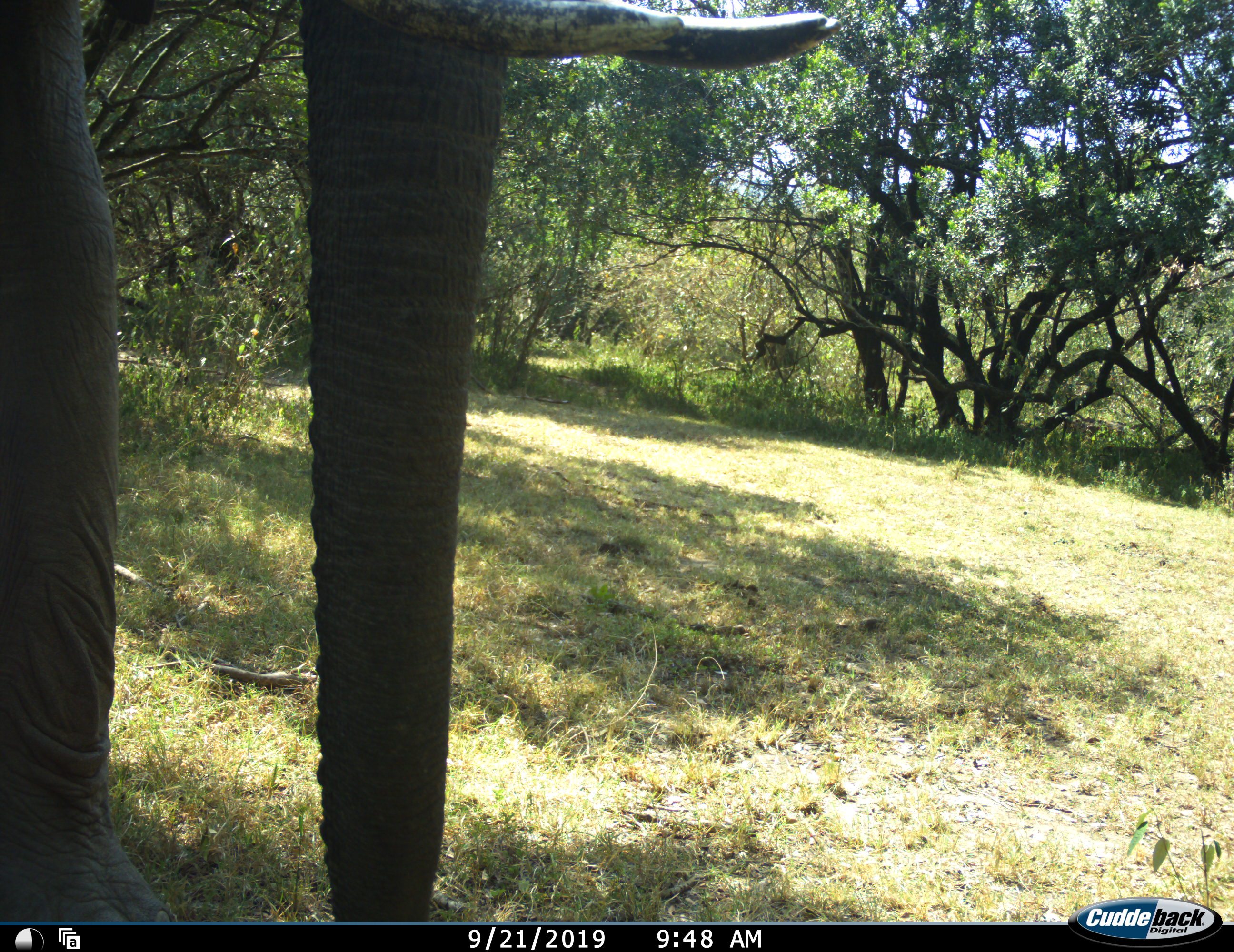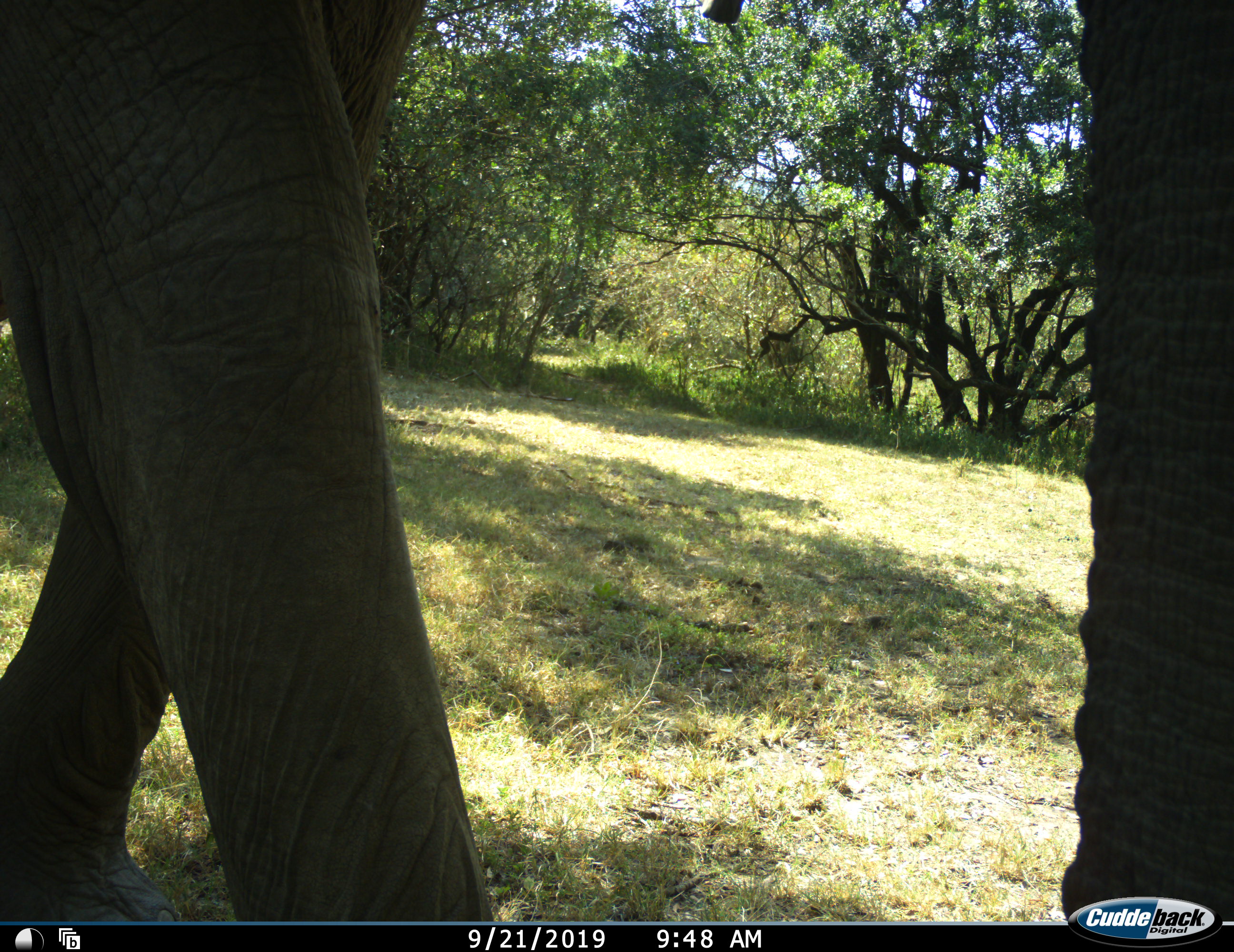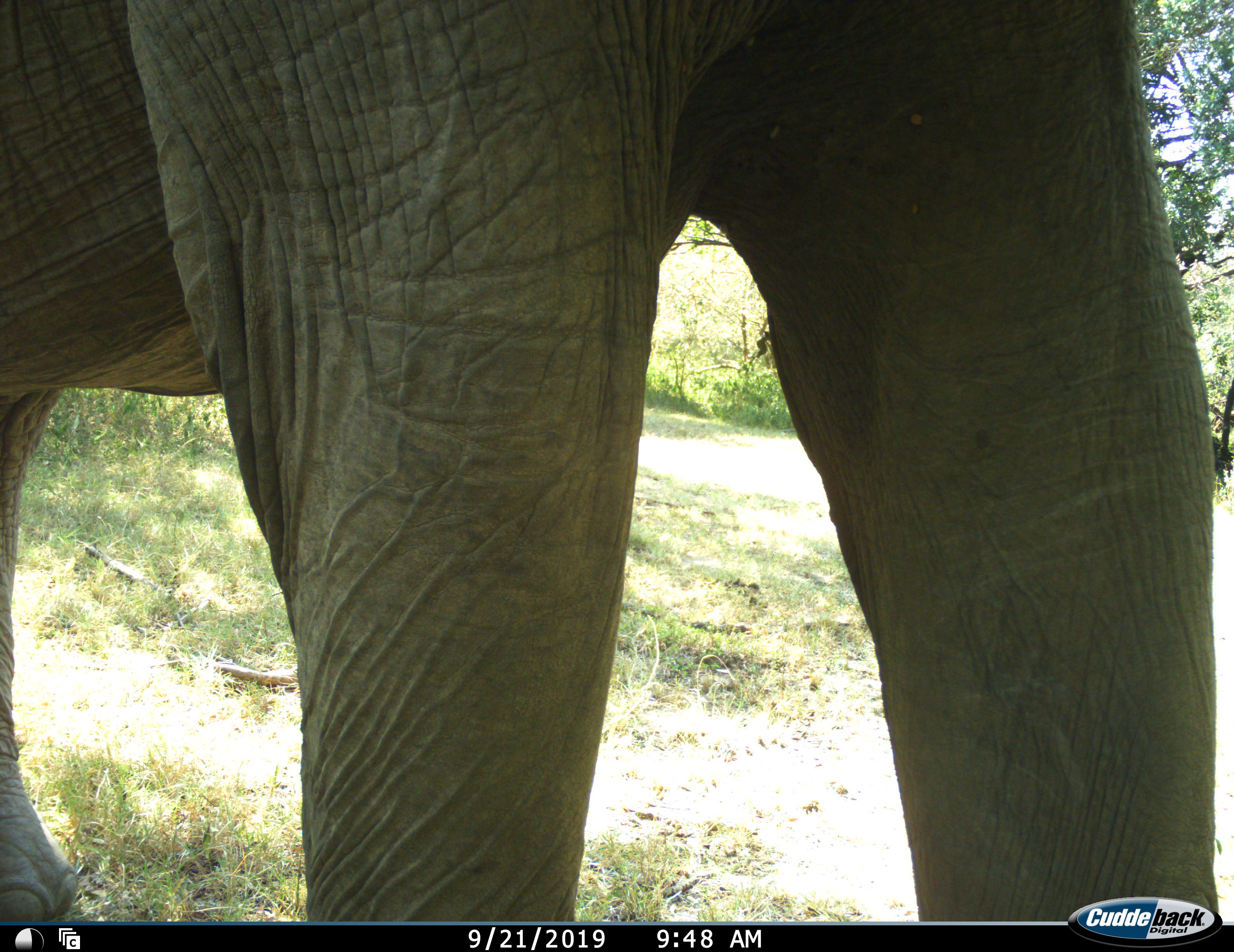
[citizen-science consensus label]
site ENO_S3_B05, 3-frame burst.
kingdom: Animalia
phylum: Chordata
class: Mammalia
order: Proboscidea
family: Elephantidae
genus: Loxodonta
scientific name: Loxodonta africana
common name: african bush elephant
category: elephant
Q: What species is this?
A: Elephant (african bush elephant) (Loxodonta africana).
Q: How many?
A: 1.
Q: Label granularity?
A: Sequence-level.